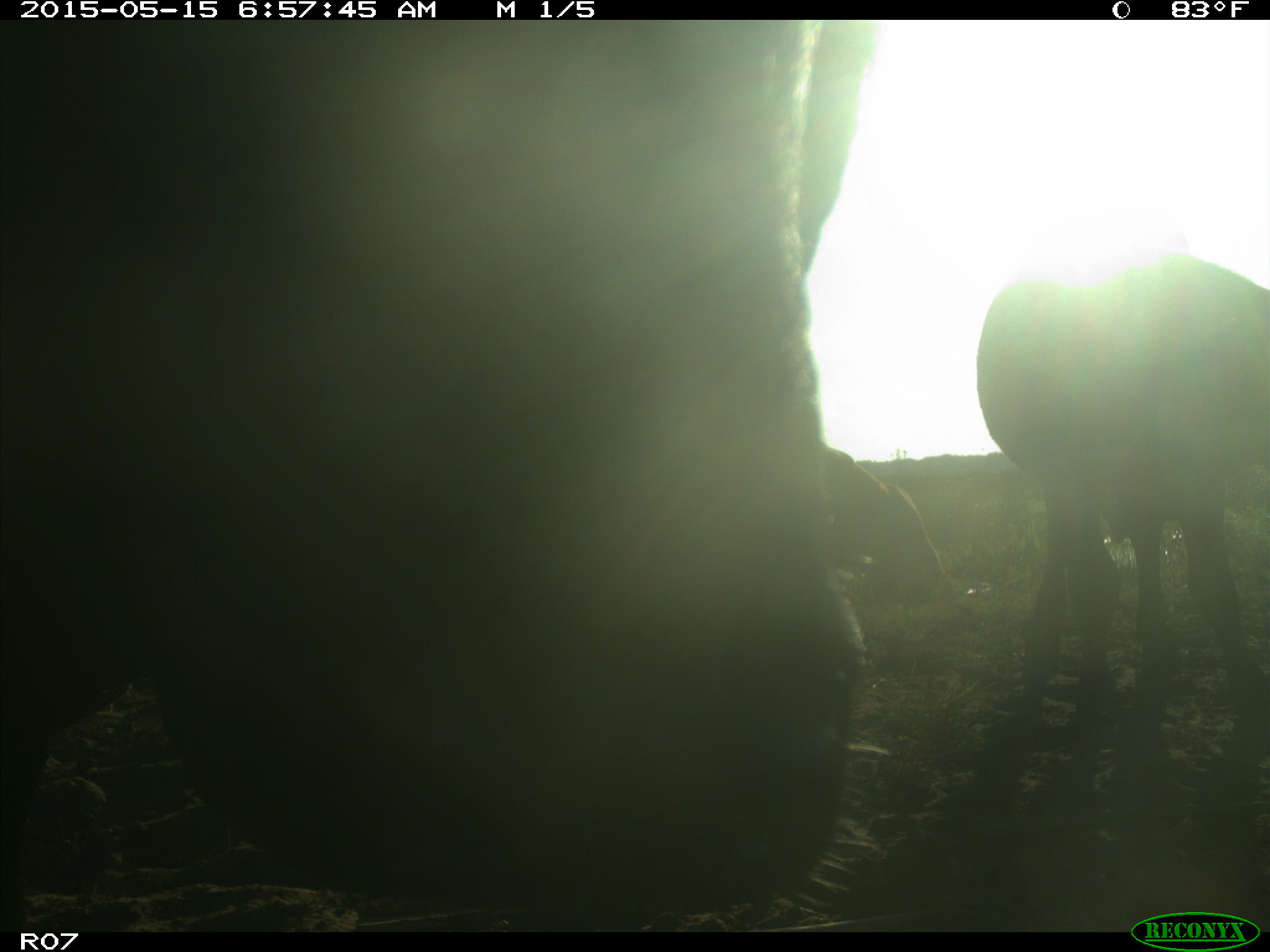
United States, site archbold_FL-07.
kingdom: Animalia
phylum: Chordata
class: Mammalia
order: Artiodactyla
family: Bovidae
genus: Bos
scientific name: Bos taurus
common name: domestic cow